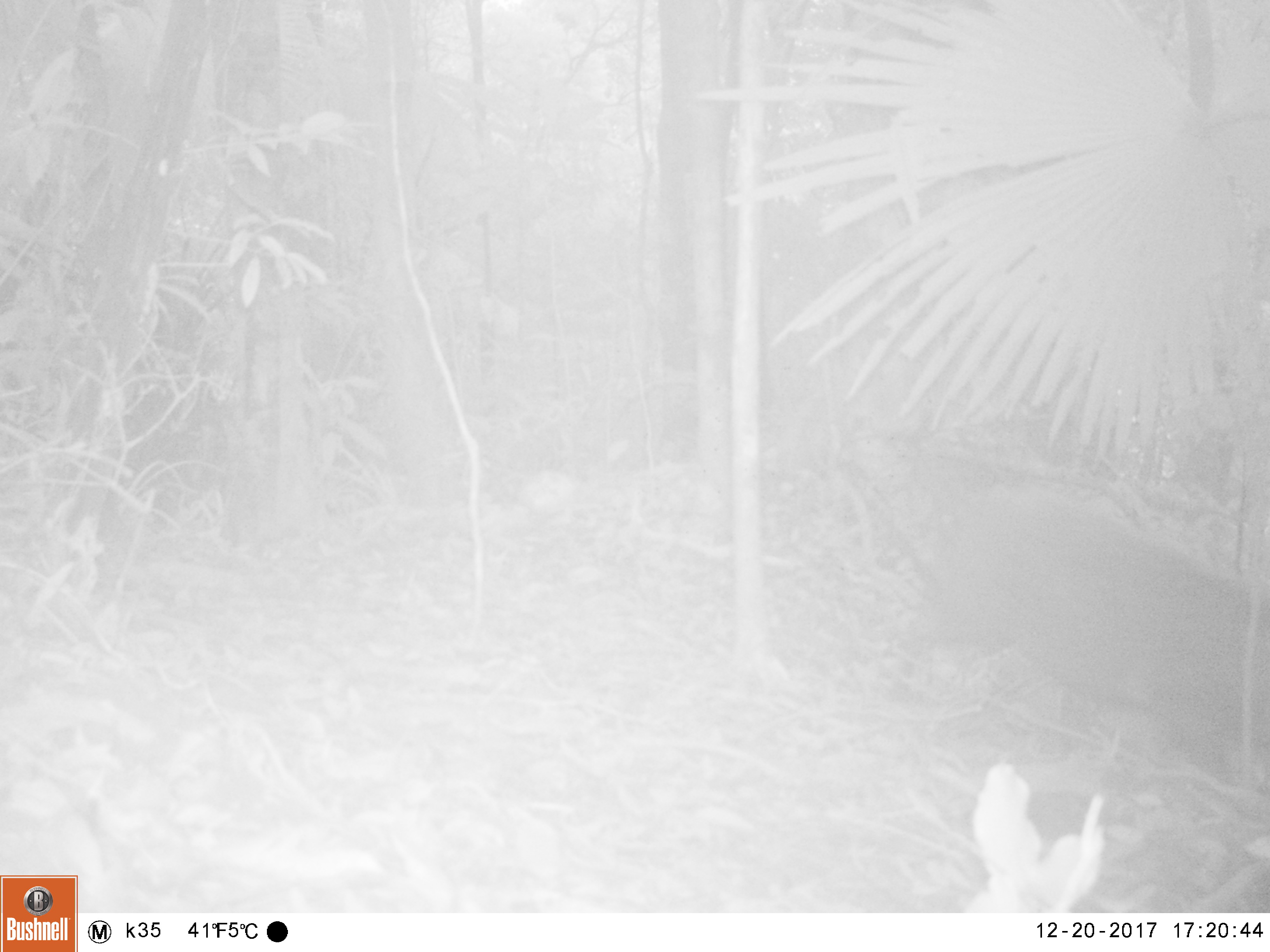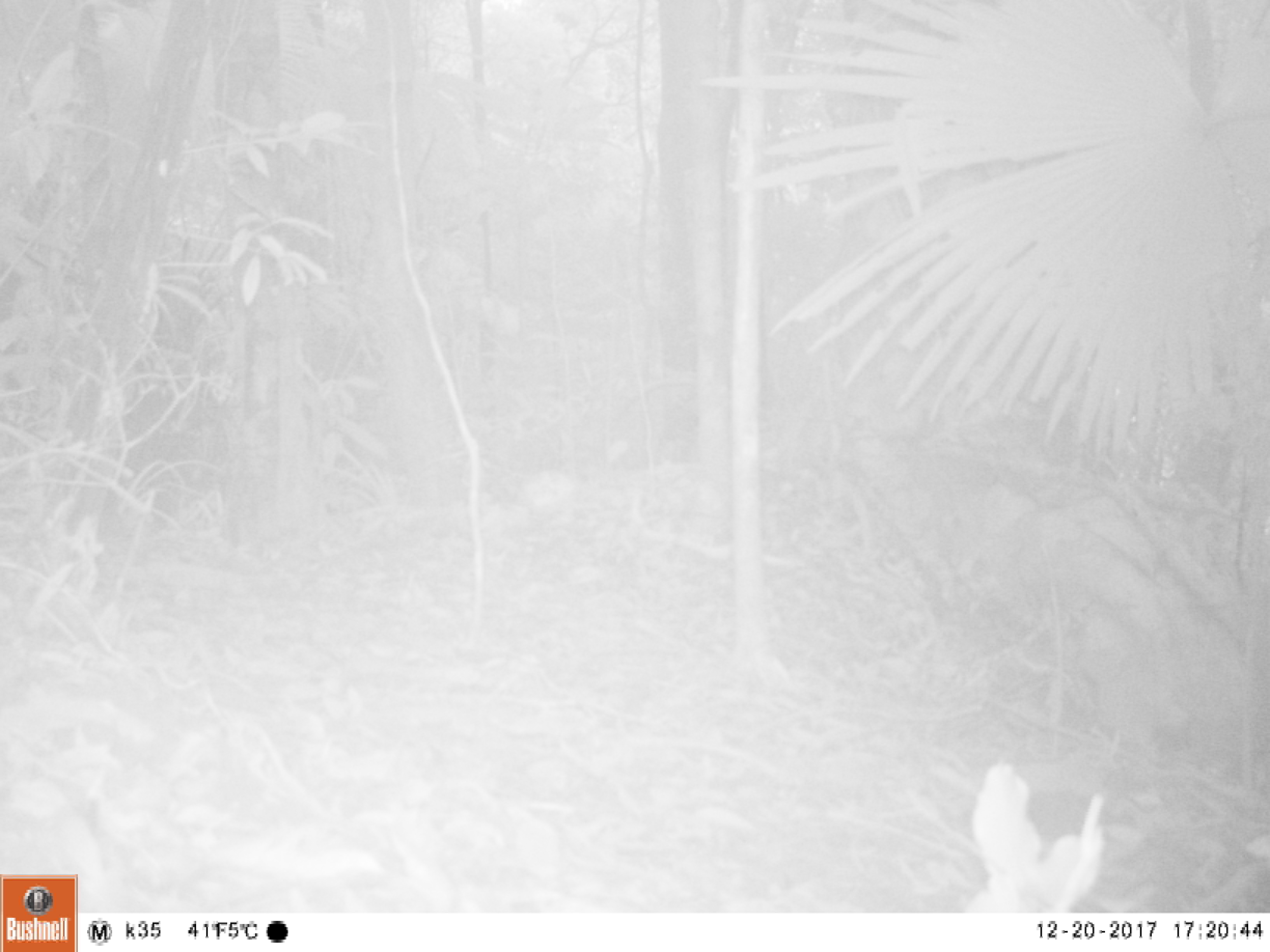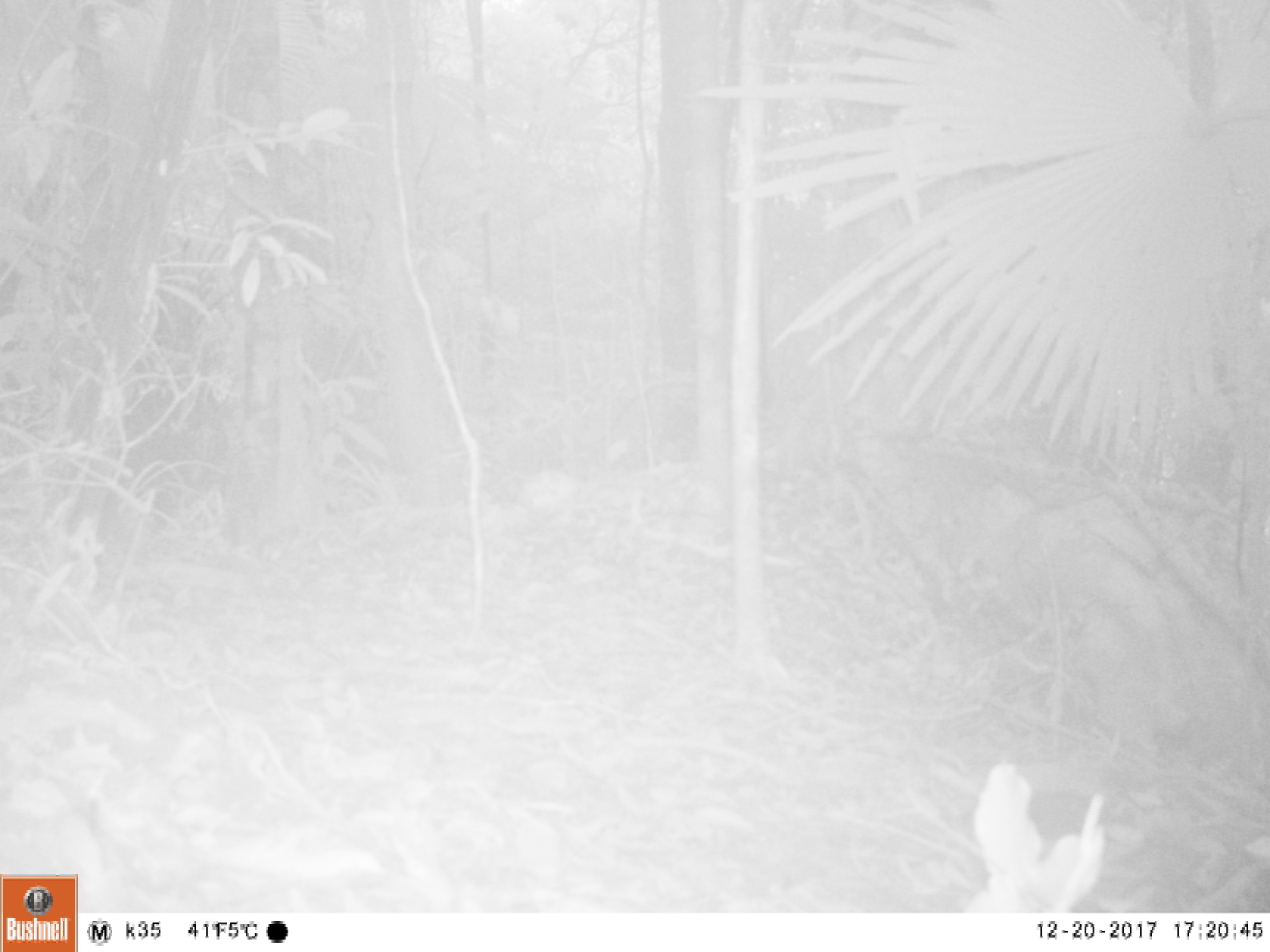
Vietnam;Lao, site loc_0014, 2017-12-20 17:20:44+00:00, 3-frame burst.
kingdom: Animalia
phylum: Chordata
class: Mammalia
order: Artiodactyla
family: Suidae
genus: Sus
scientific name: Sus scrofa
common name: eurasian wild pig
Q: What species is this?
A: Eurasian wild pig (Sus scrofa).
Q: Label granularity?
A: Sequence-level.